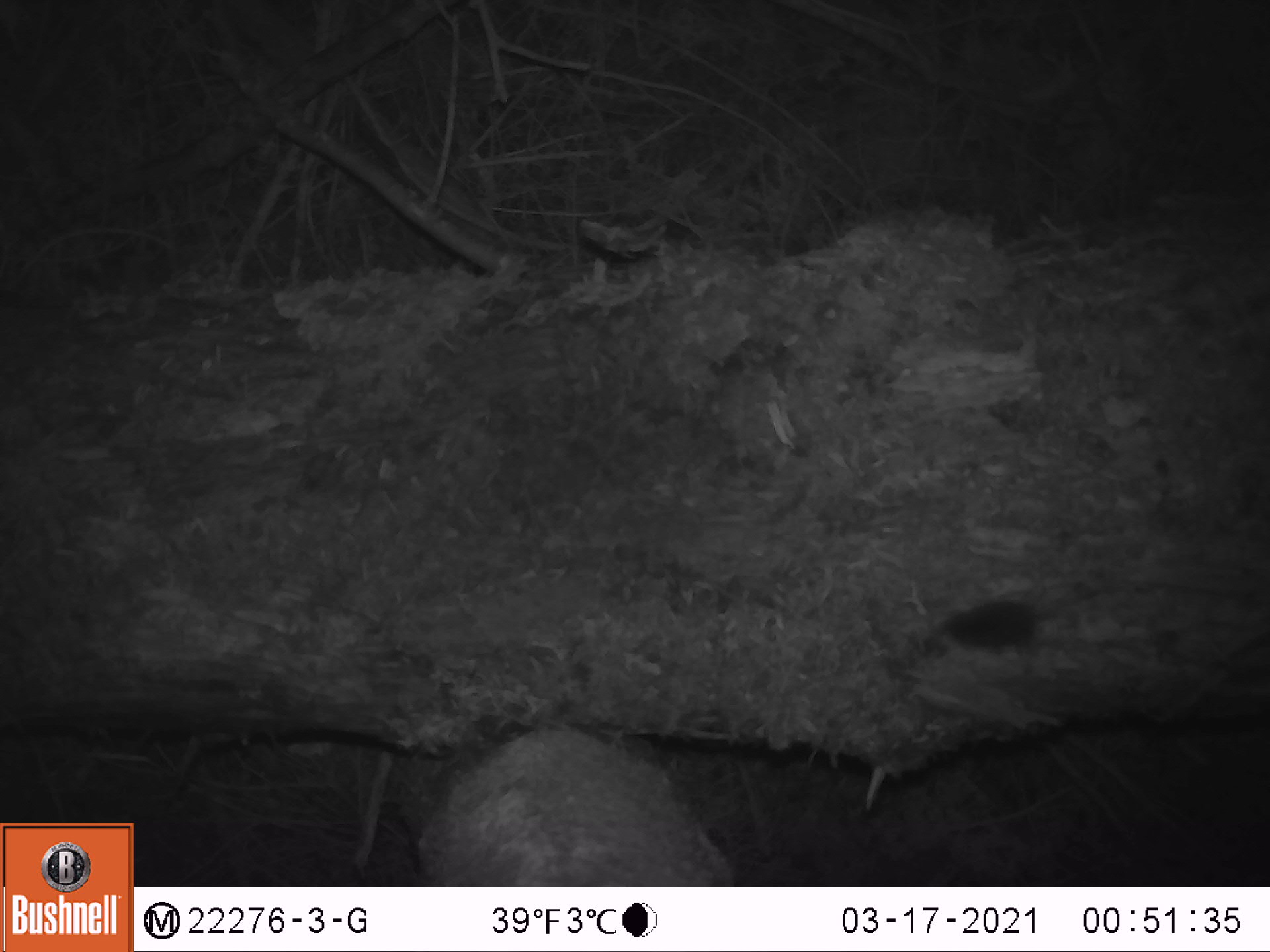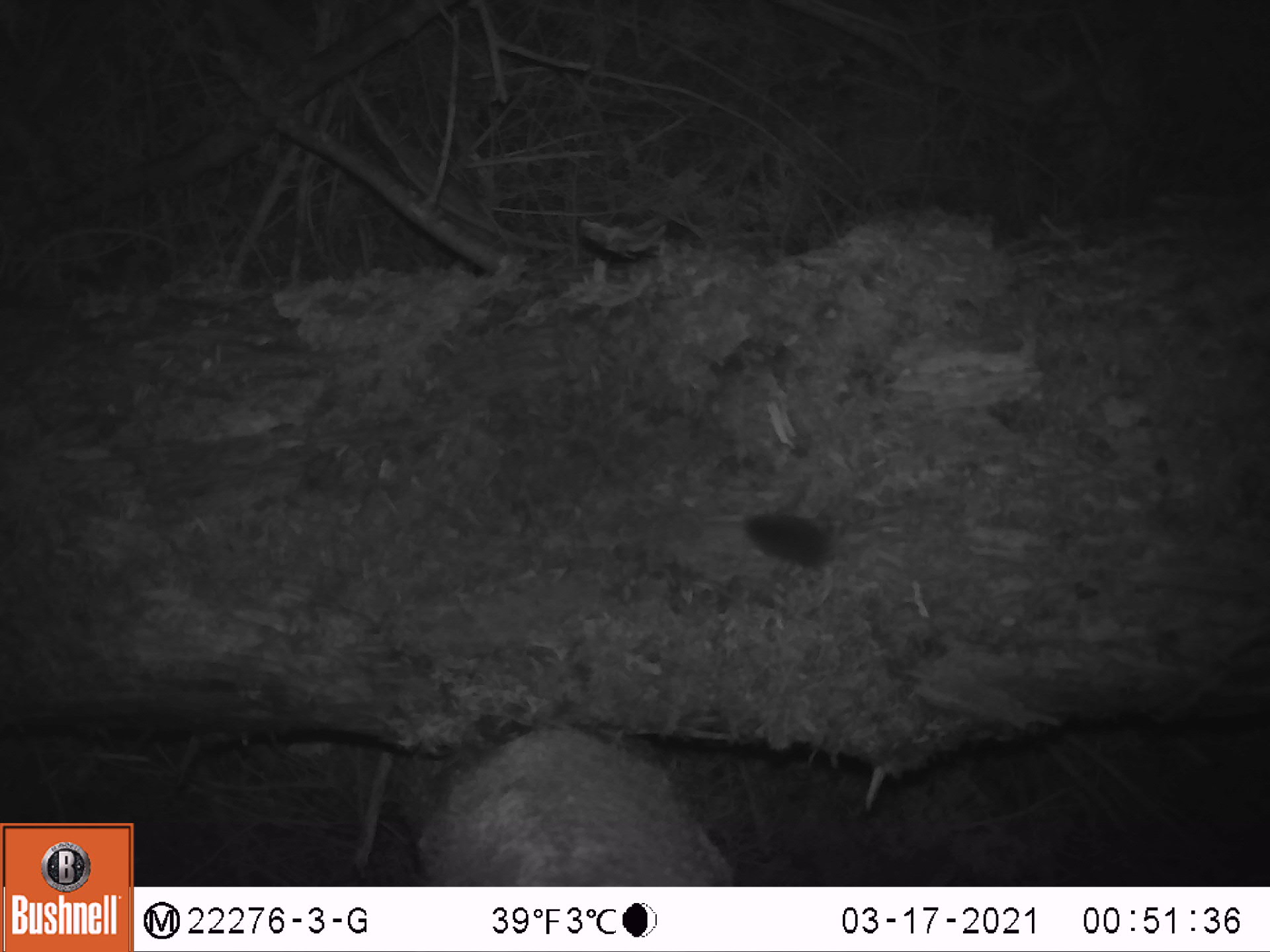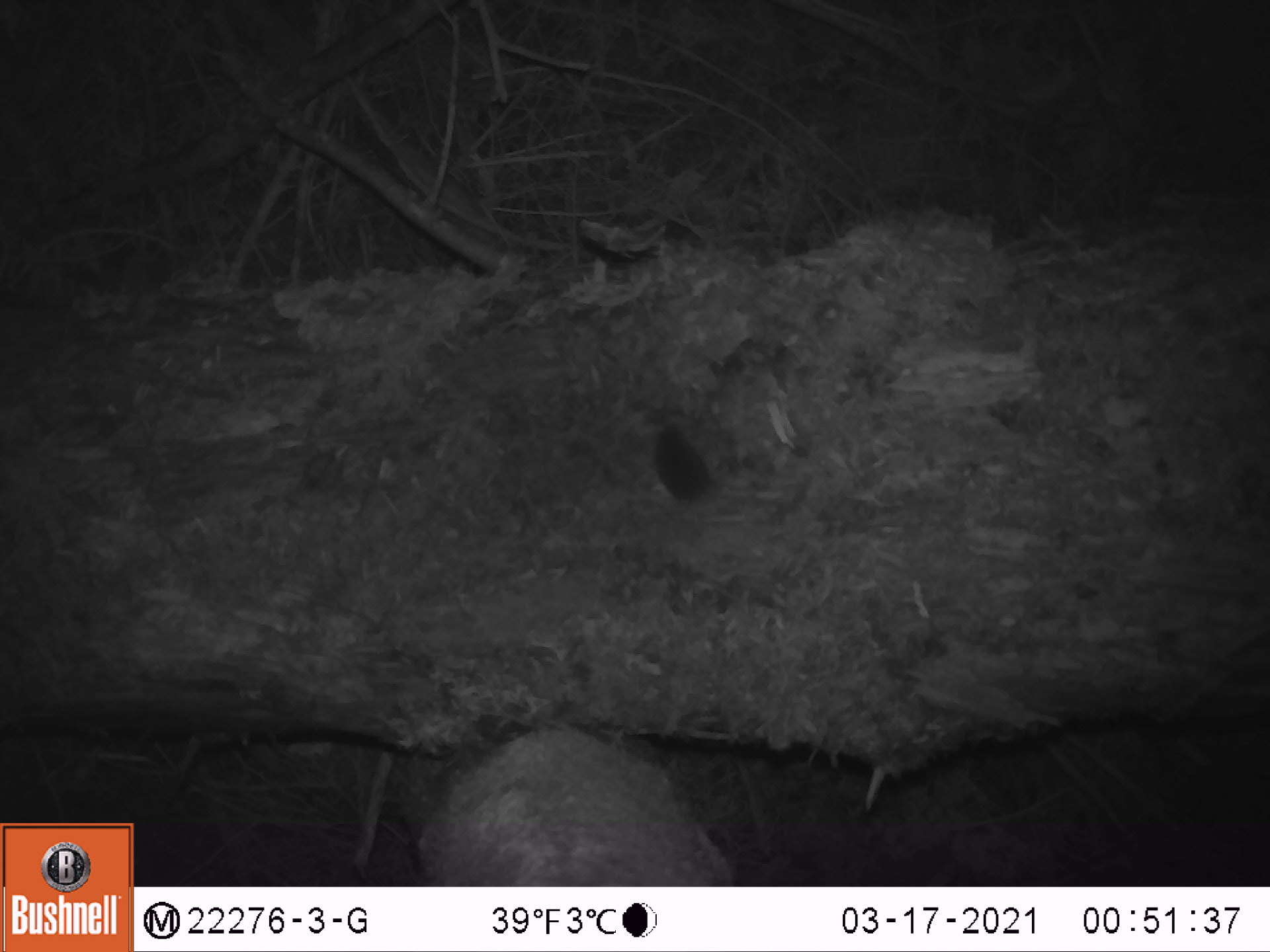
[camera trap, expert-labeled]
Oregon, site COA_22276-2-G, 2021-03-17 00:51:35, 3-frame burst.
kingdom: Animalia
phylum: Chordata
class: Mammalia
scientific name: Mammalia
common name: small mammal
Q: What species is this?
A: Small mammal (Mammalia).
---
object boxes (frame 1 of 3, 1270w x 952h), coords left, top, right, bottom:
small mammal: 888, 539, 1161, 677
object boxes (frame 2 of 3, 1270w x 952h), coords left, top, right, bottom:
small mammal: 702, 484, 987, 612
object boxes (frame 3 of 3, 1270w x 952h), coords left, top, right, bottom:
small mammal: 619, 389, 818, 571